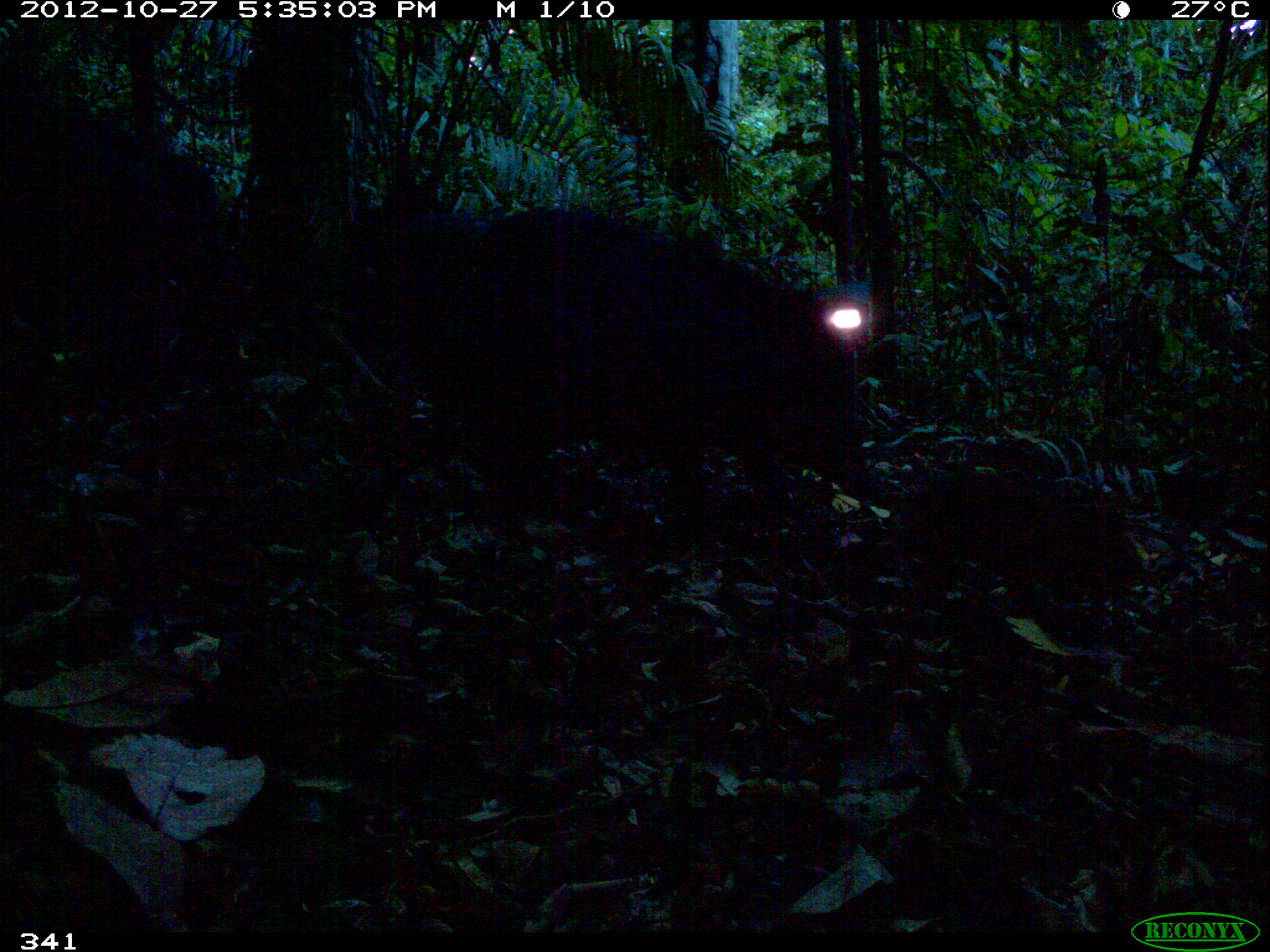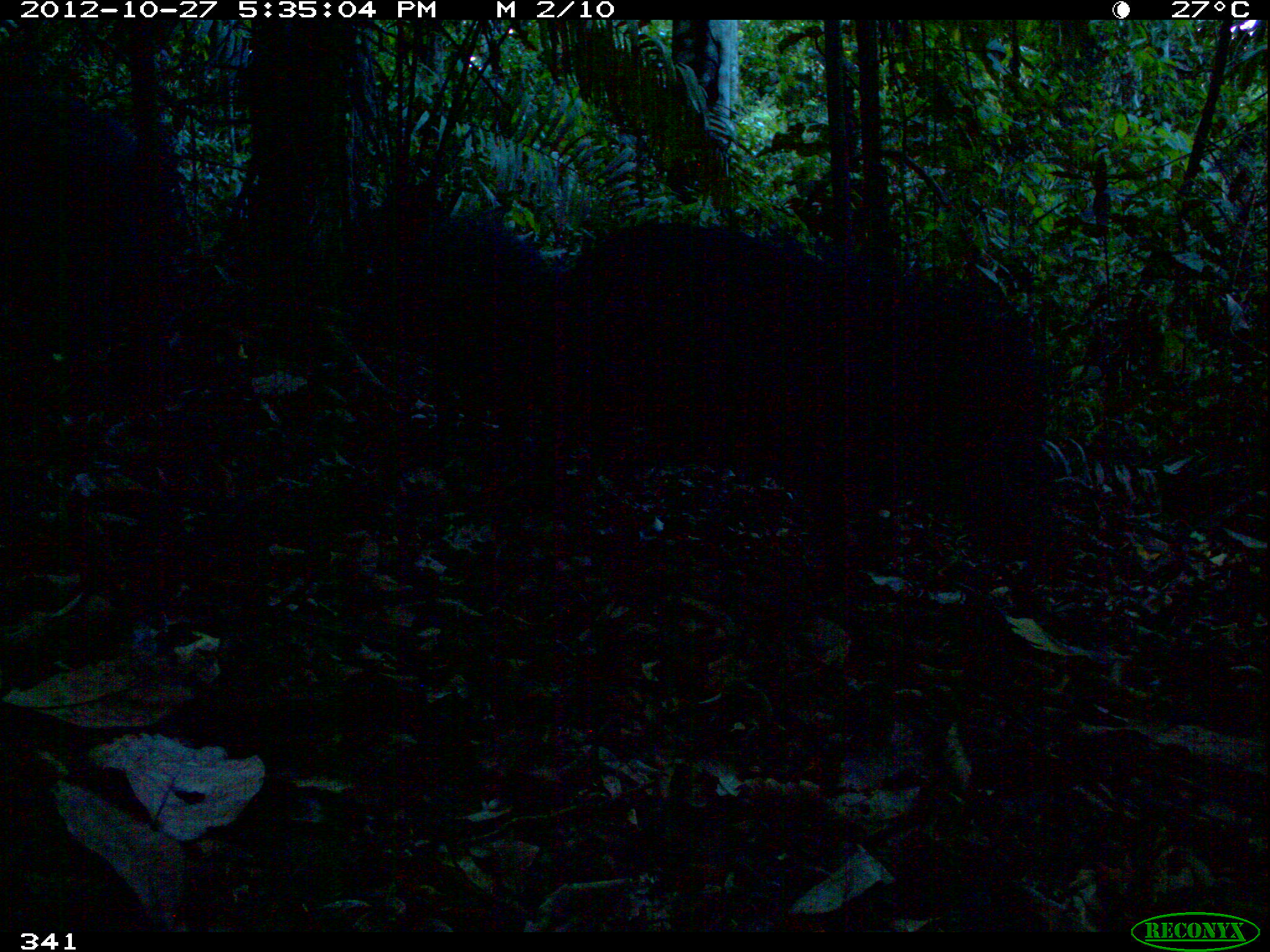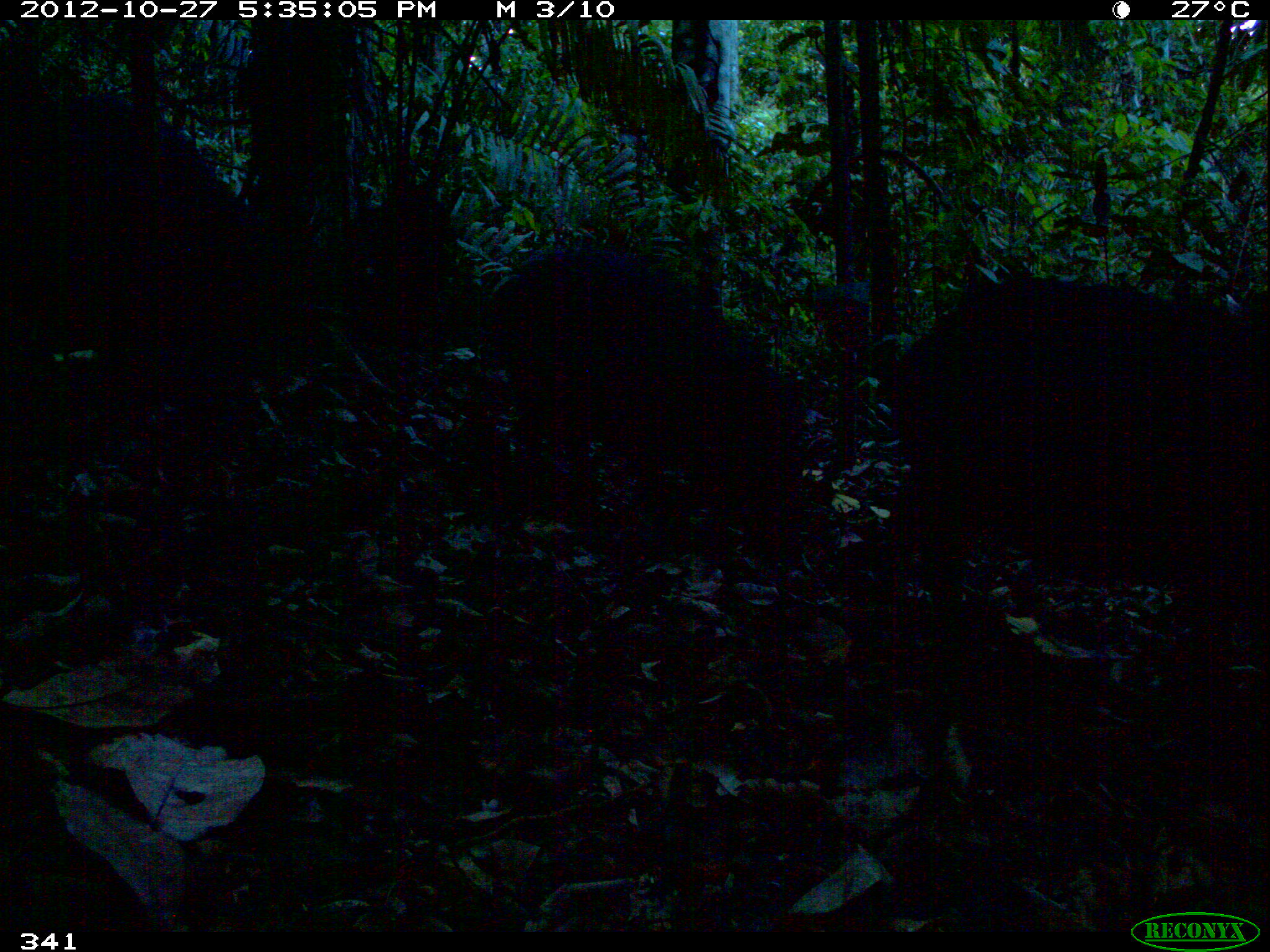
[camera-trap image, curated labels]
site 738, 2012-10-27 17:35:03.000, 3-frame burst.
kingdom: Animalia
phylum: Chordata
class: Mammalia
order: Artiodactyla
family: Tayassuidae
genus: Tayassu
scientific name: Tayassu pecari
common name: white-lipped peccary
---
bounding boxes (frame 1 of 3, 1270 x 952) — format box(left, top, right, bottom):
tayassu pecari: box(416, 206, 876, 546); box(0, 104, 217, 362)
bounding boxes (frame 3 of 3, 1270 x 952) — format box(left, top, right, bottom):
tayassu pecari: box(880, 273, 1270, 656); box(479, 248, 812, 591); box(61, 89, 254, 388)